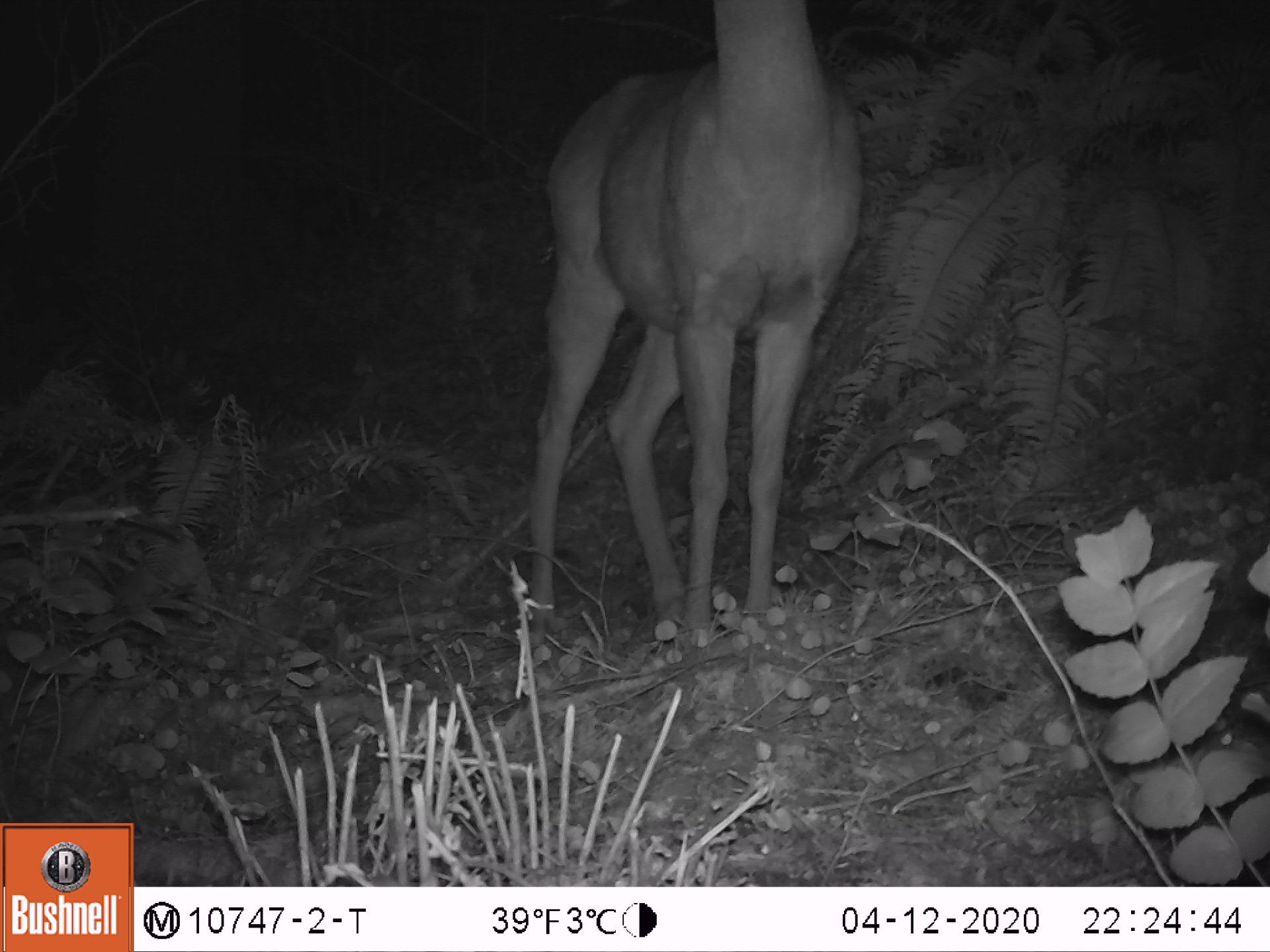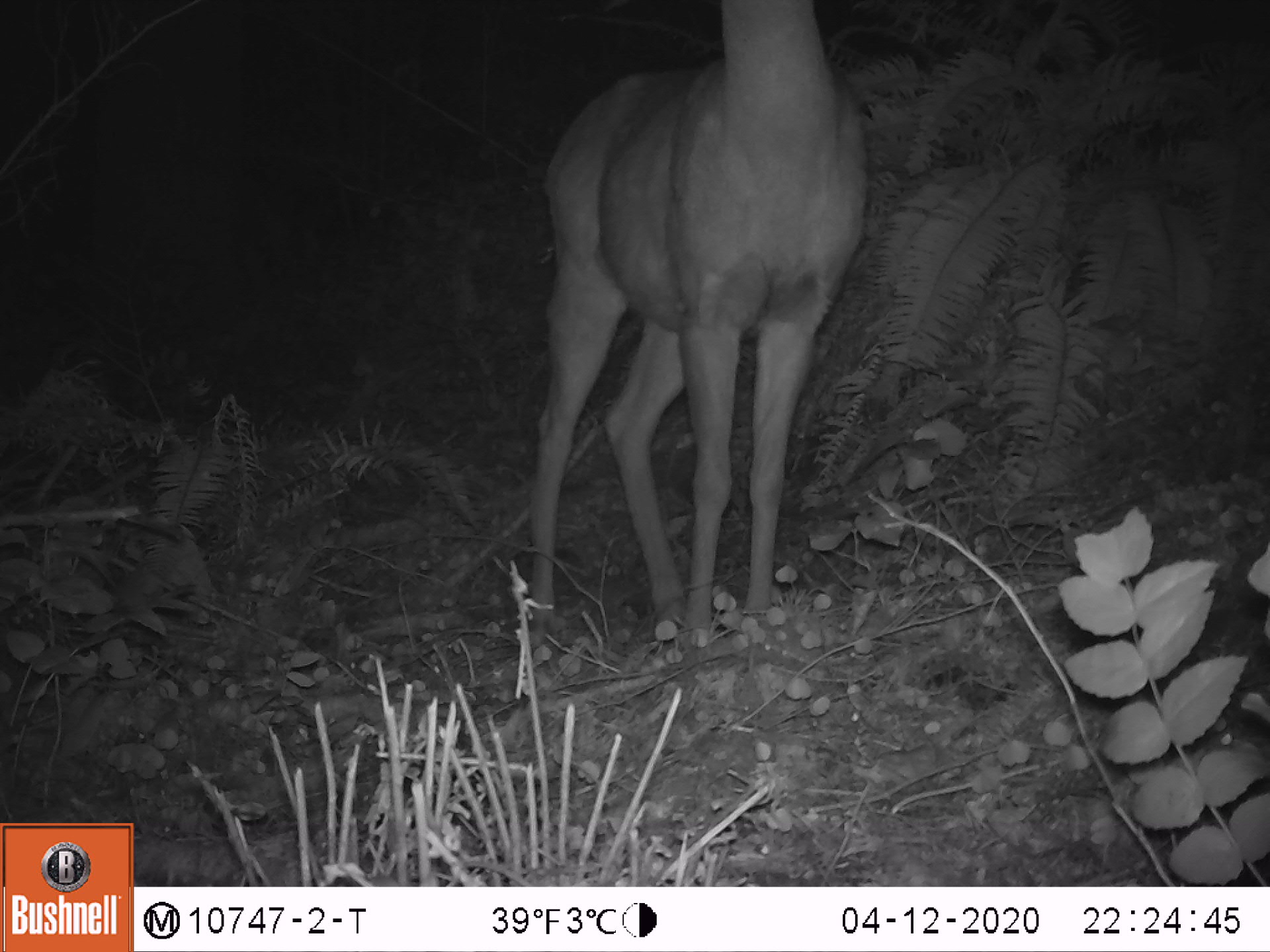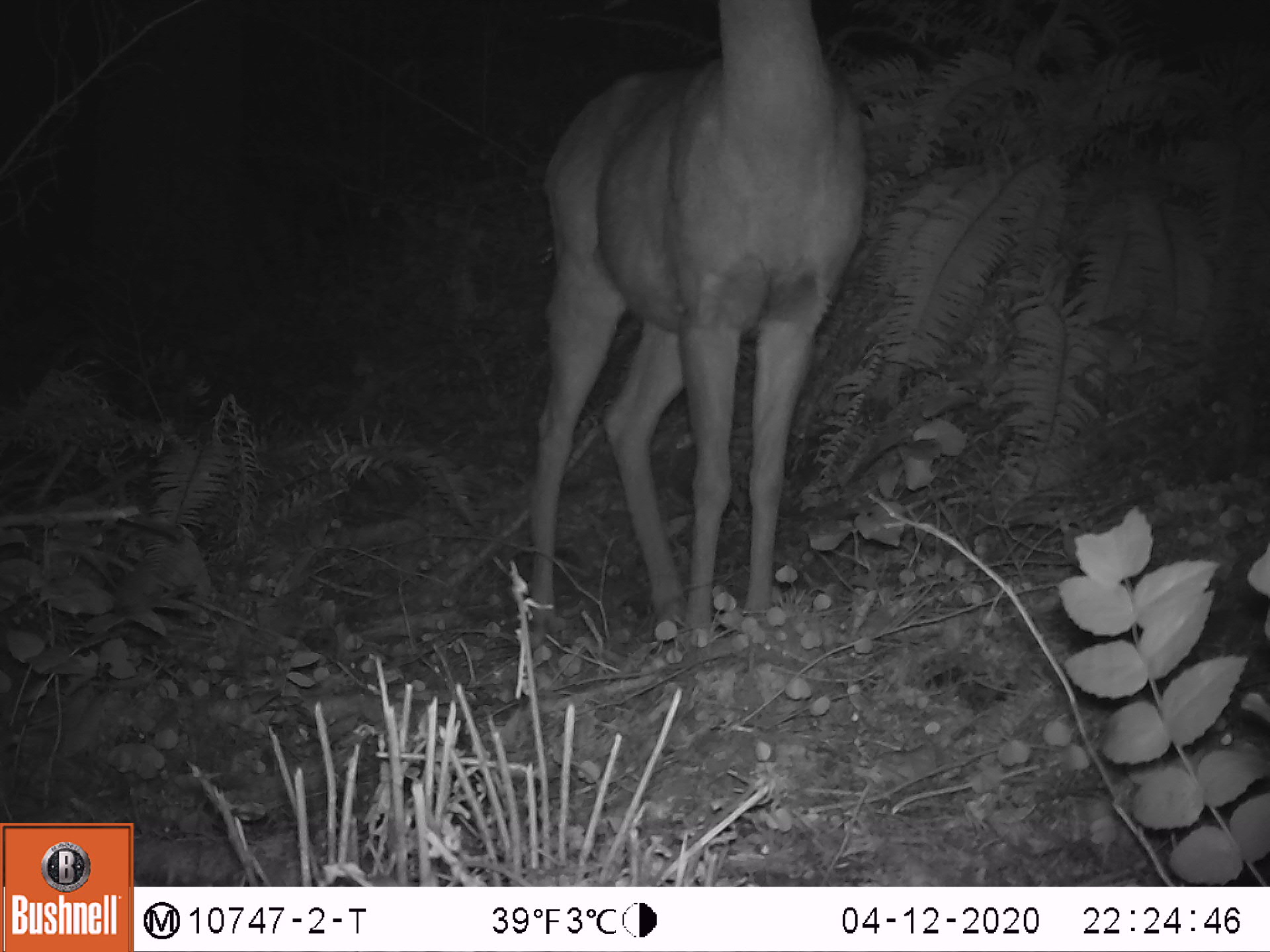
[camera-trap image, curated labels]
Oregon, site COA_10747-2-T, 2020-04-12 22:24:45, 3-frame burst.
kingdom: Animalia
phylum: Chordata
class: Mammalia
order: Artiodactyla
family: Cervidae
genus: Odocoileus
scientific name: Odocoileus hemionus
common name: black-tailed deer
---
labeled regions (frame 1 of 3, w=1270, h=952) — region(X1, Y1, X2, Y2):
black-tailed deer: region(519, 0, 878, 644)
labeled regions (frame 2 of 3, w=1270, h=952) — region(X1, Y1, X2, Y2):
black-tailed deer: region(514, 0, 889, 653)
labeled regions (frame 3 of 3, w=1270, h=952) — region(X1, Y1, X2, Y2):
black-tailed deer: region(516, 3, 878, 648)